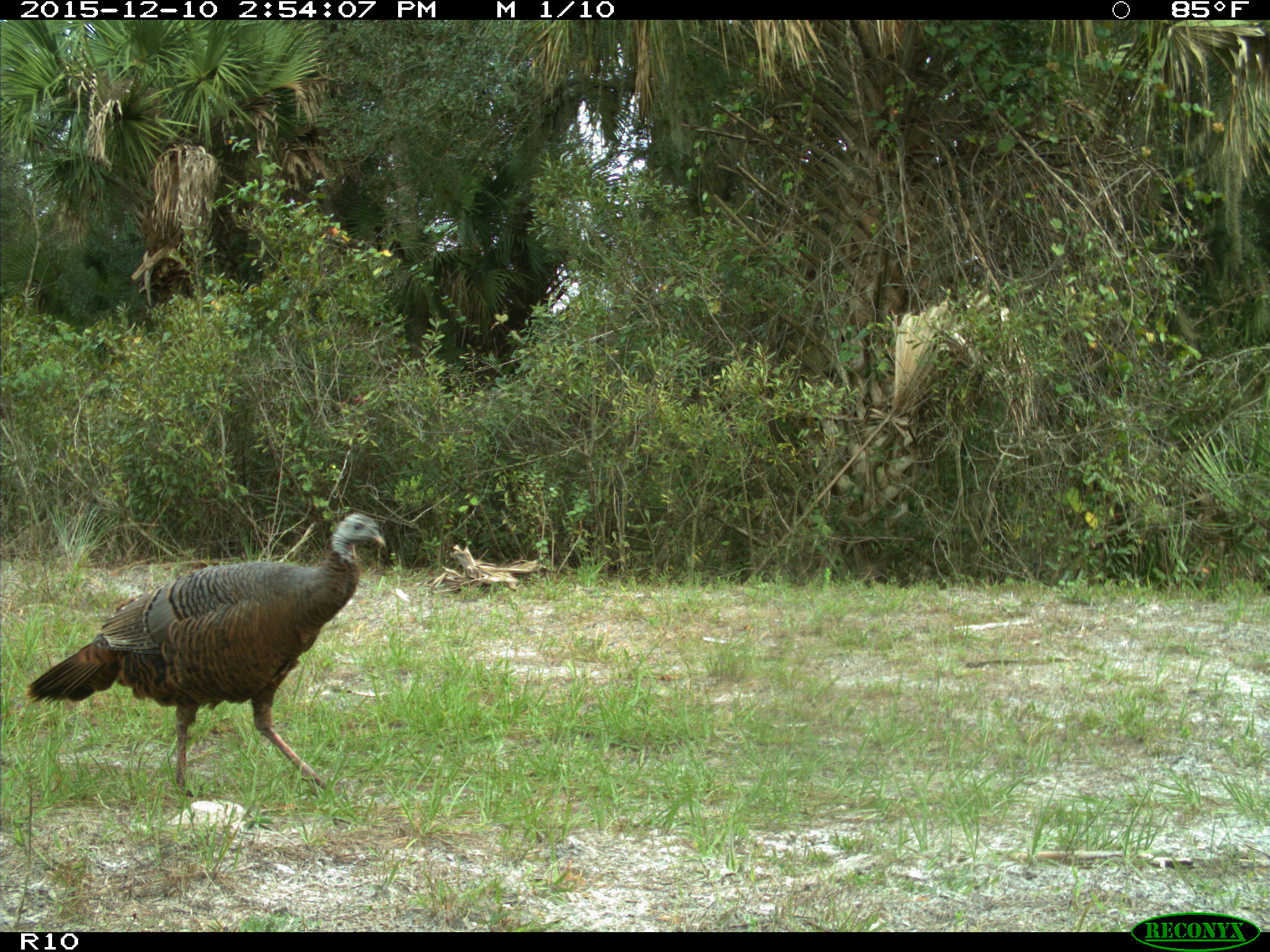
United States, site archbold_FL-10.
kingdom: Animalia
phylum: Chordata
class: Aves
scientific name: Aves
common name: birds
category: unidentified bird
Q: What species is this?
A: Unidentified bird (birds) (Aves).